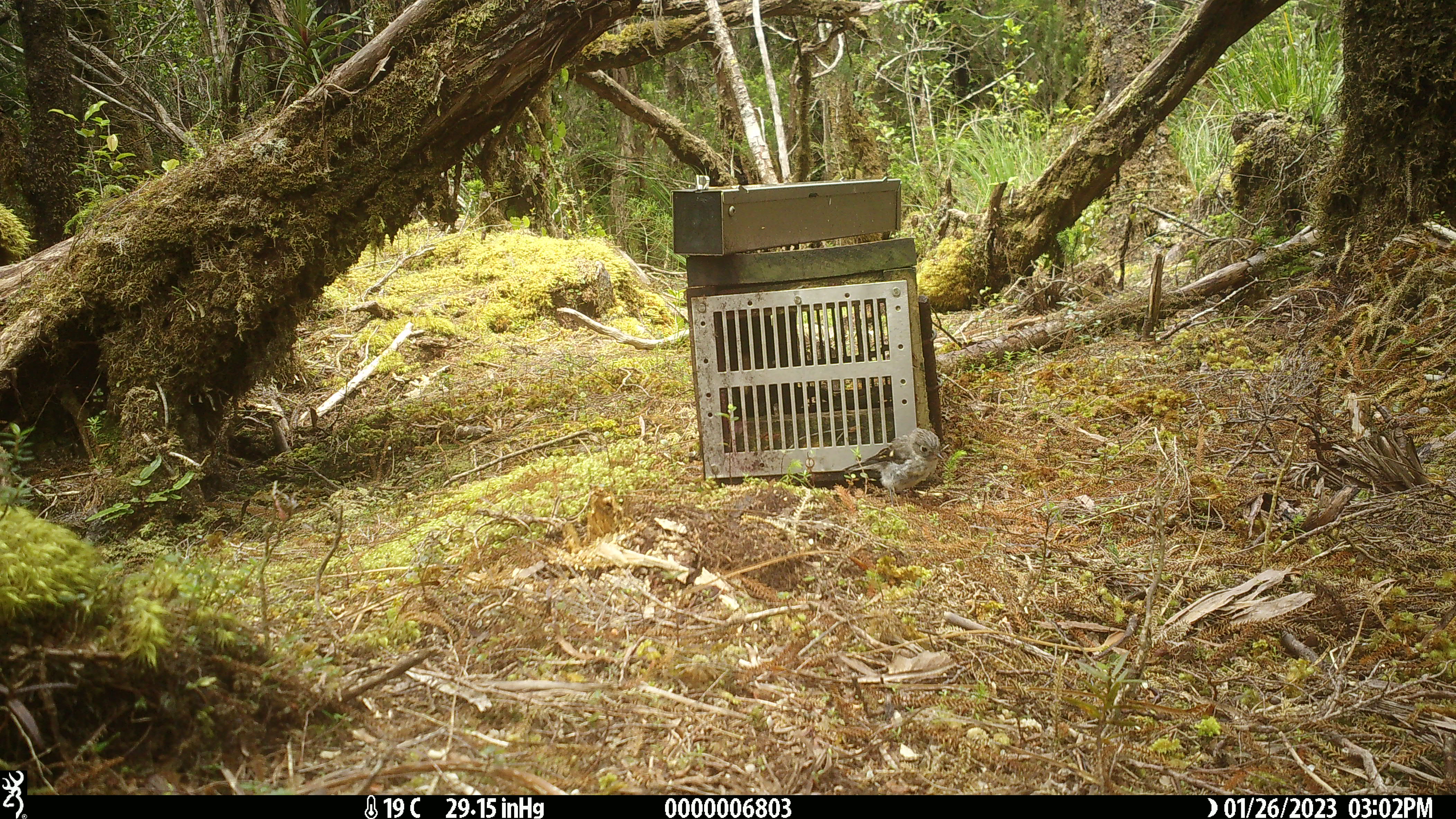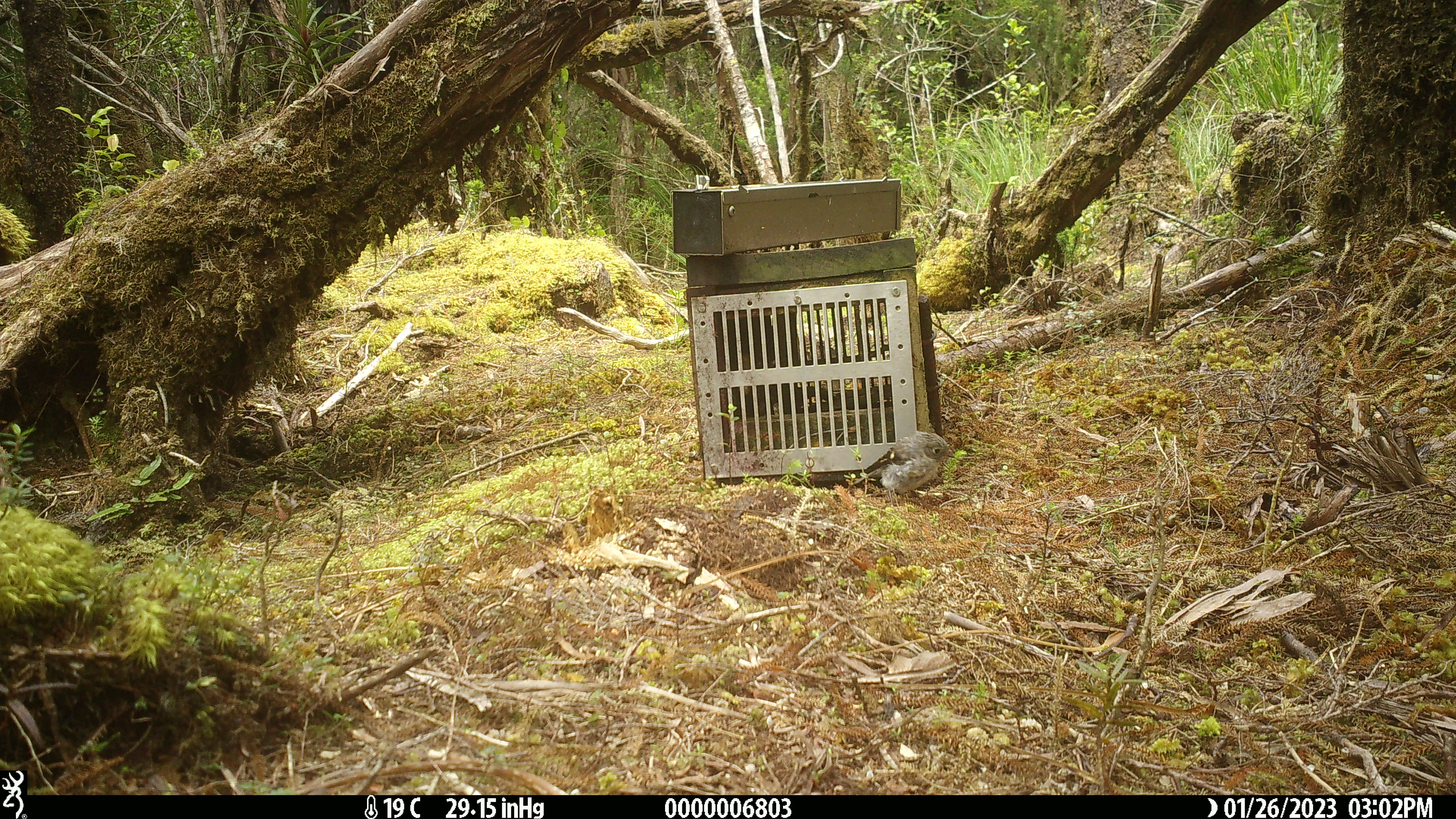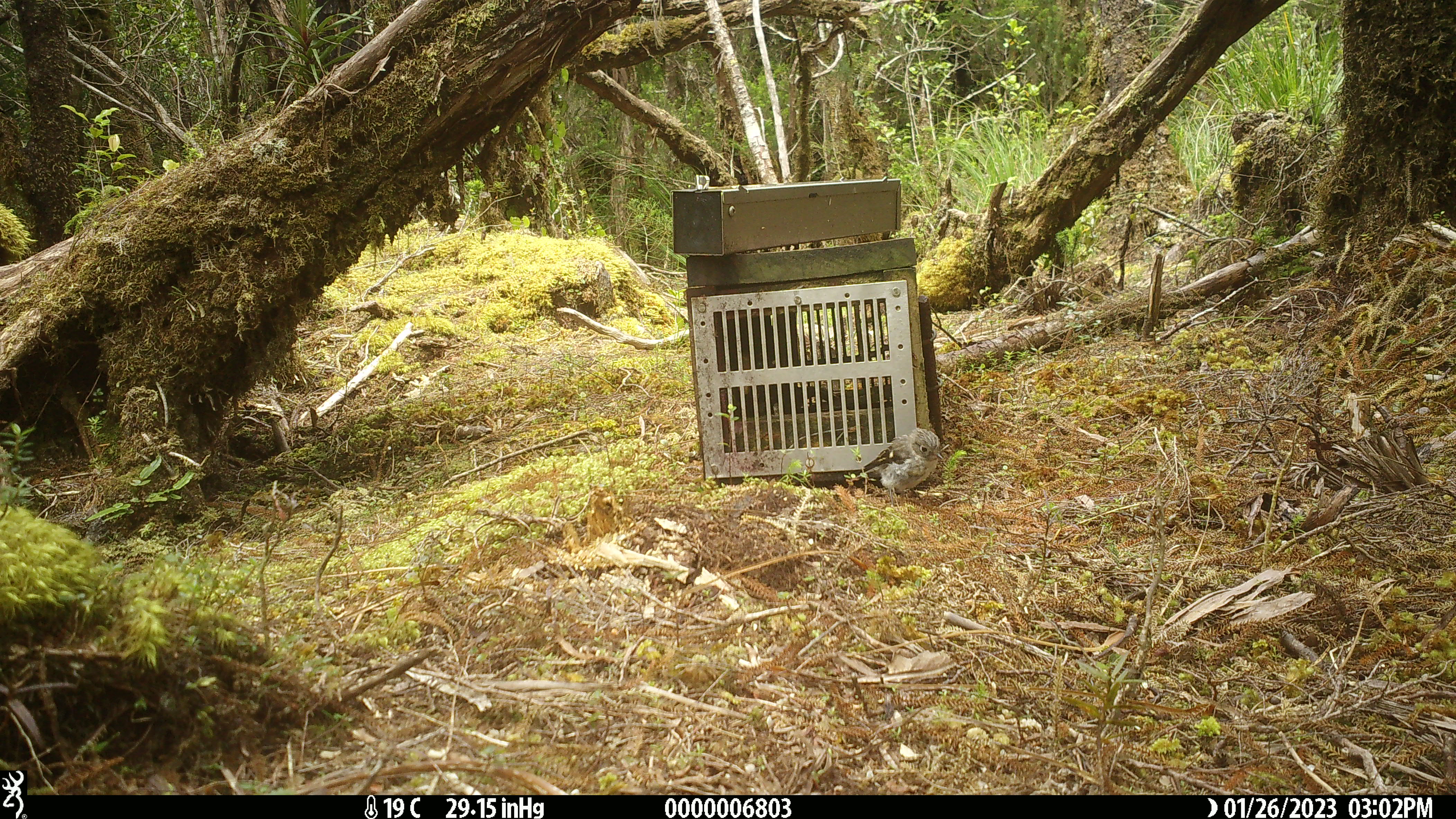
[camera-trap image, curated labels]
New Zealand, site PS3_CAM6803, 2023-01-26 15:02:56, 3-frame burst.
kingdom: Animalia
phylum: Chordata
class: Aves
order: Passeriformes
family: Petroicidae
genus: Petroica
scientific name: Petroica macrocephala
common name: tomtit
Tomtit (Petroica macrocephala).